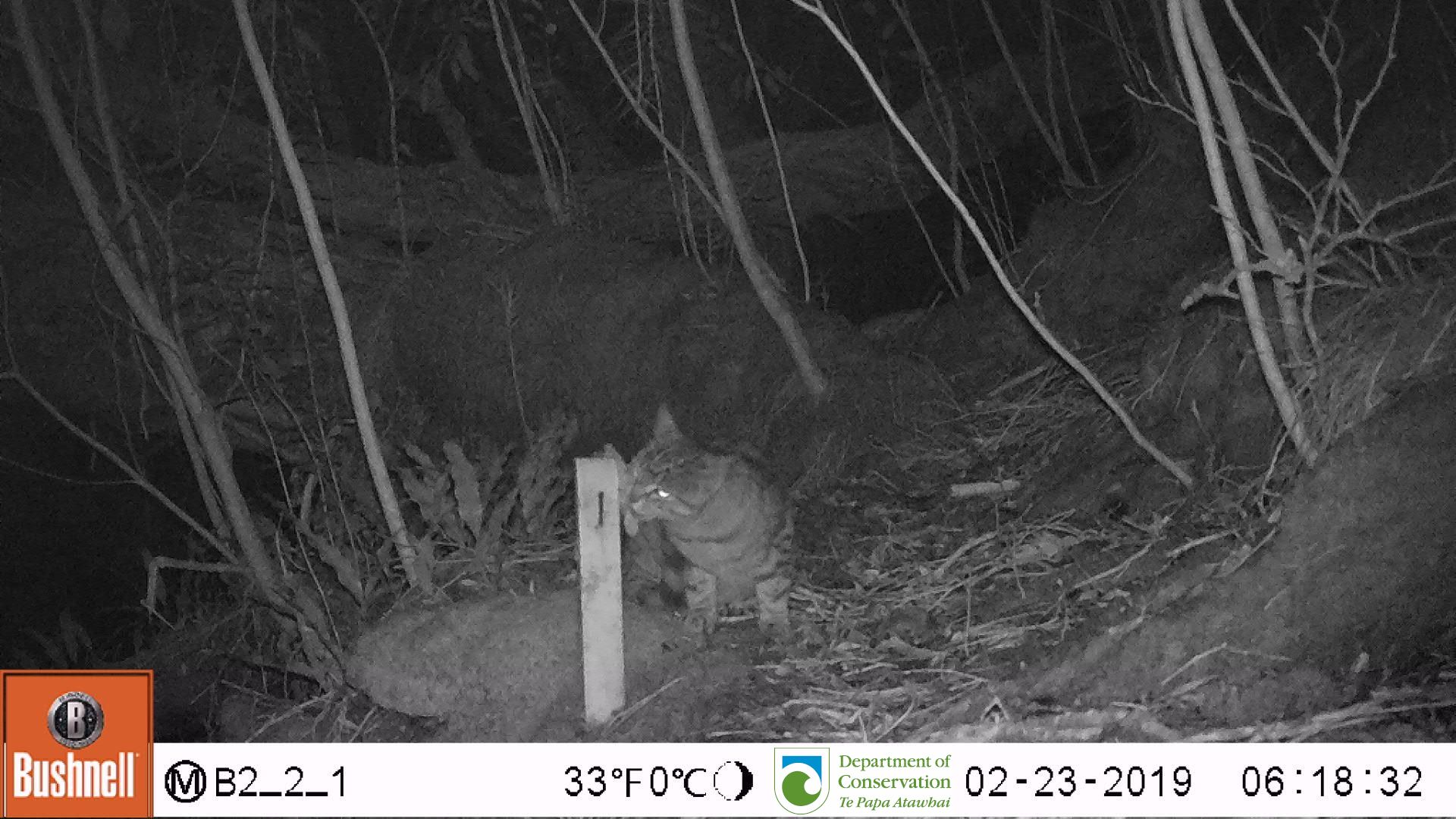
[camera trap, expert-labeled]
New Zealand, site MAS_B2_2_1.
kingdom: Animalia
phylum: Chordata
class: Mammalia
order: Carnivora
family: Felidae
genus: Felis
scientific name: Felis catus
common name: domestic cat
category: cat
Cat (domestic cat) (Felis catus).